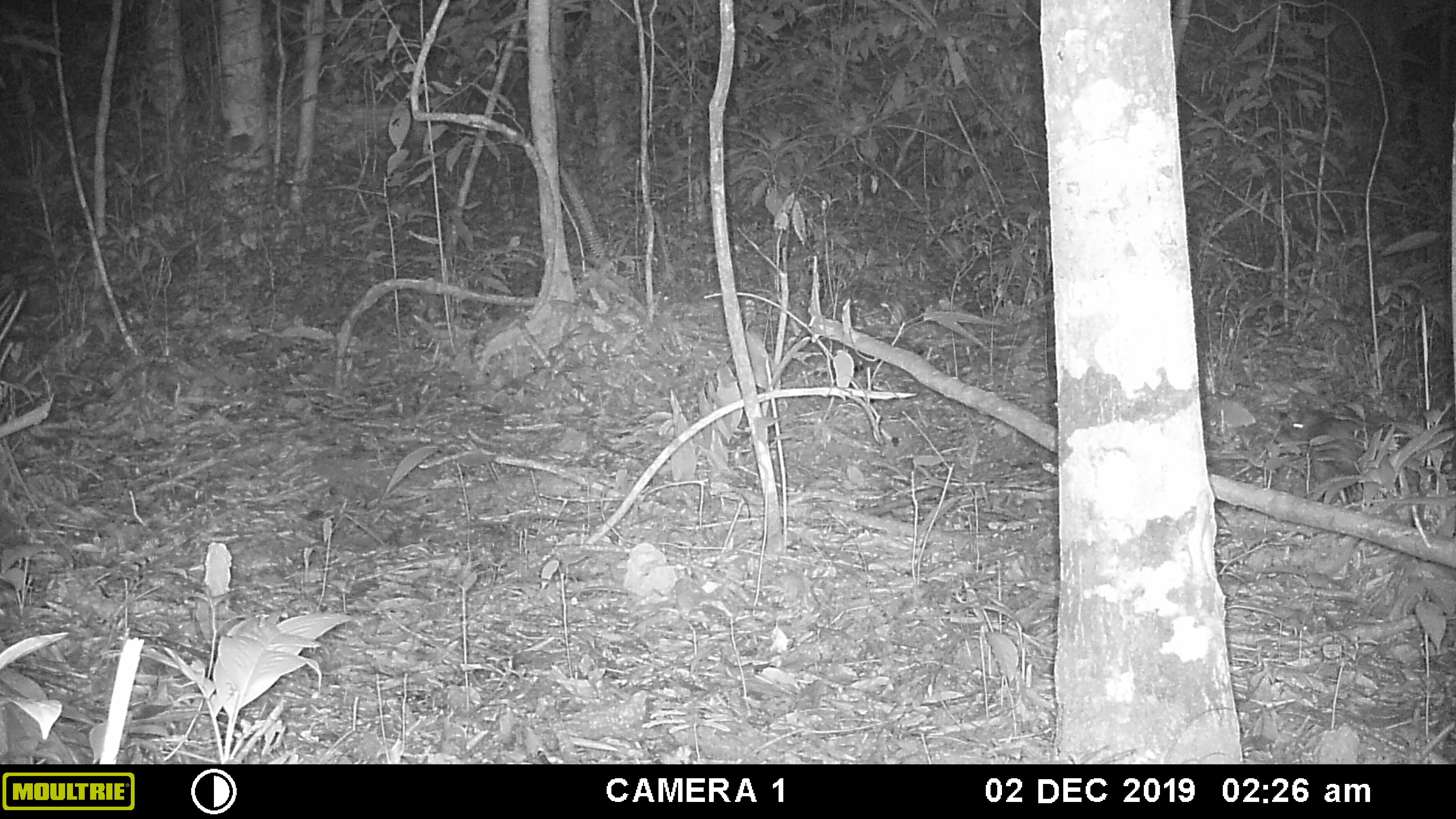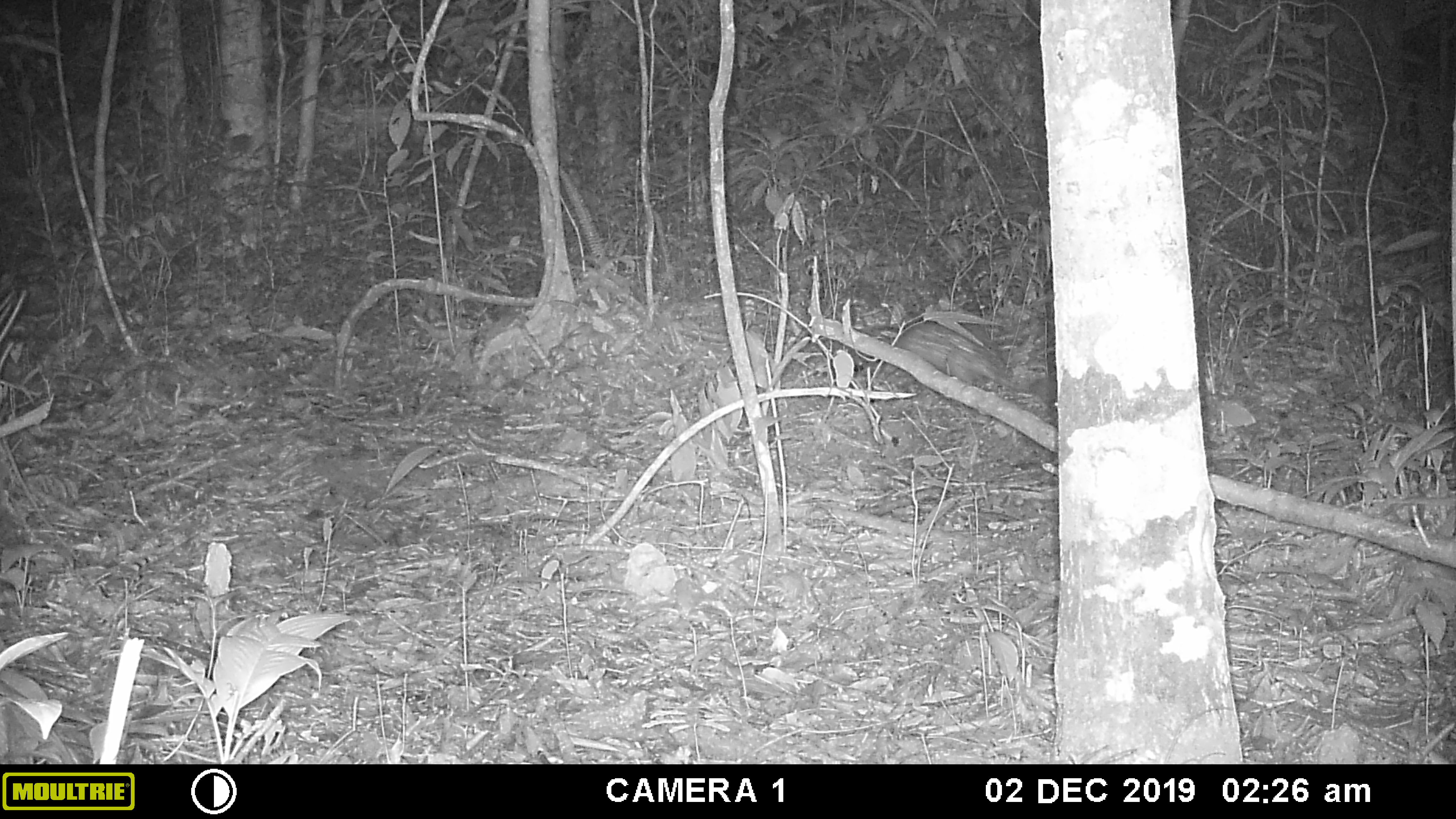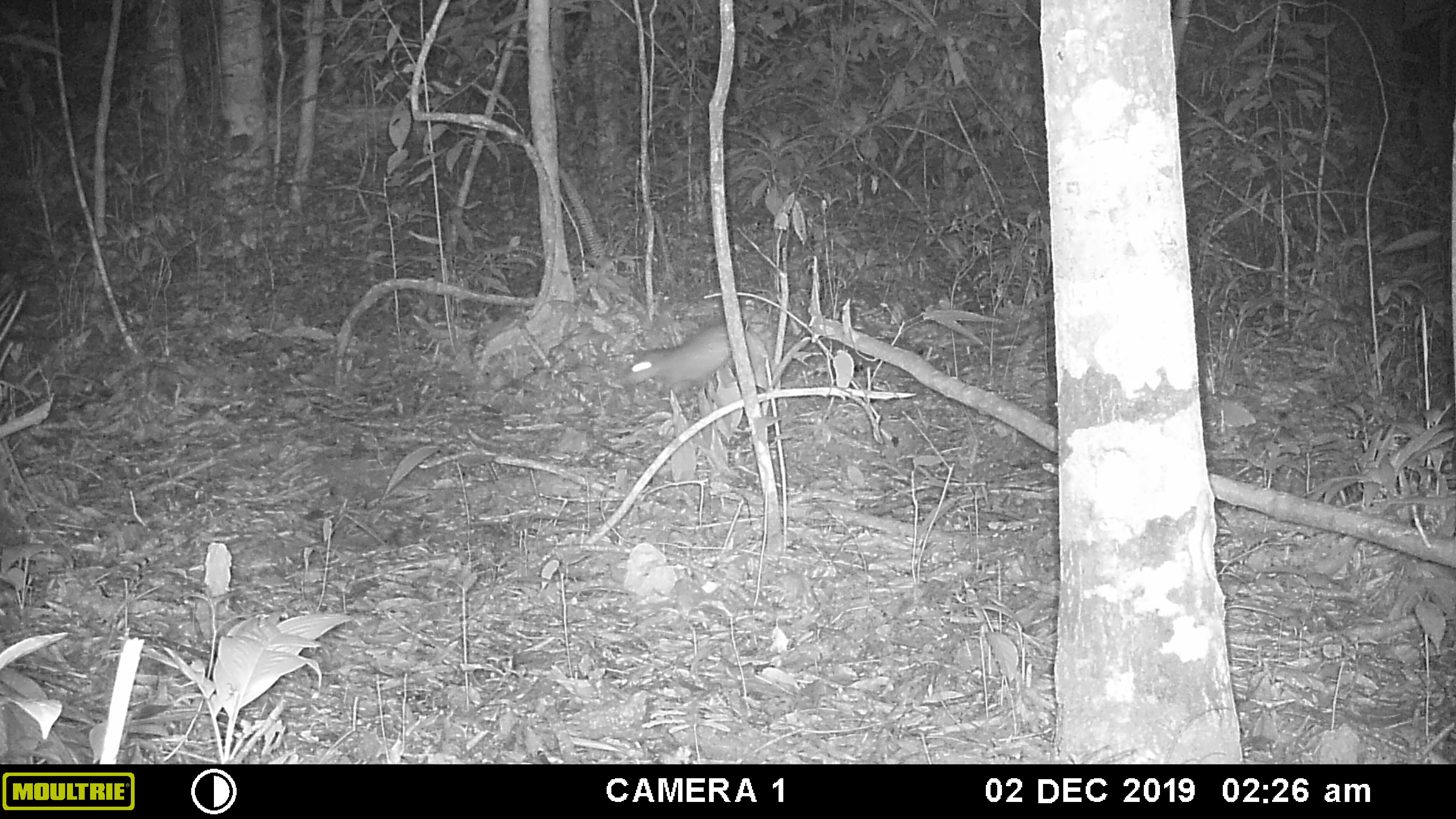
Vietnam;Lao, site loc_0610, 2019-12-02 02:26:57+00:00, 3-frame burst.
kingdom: Animalia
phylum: Chordata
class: Mammalia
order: Rodentia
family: Hystricidae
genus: Atherurus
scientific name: Atherurus macrourus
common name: asiatic brush-tailed porcupine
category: asiatic brush tailed porcupine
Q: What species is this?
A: Asiatic brush tailed porcupine (asiatic brush-tailed porcupine) (Atherurus macrourus).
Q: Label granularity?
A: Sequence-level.